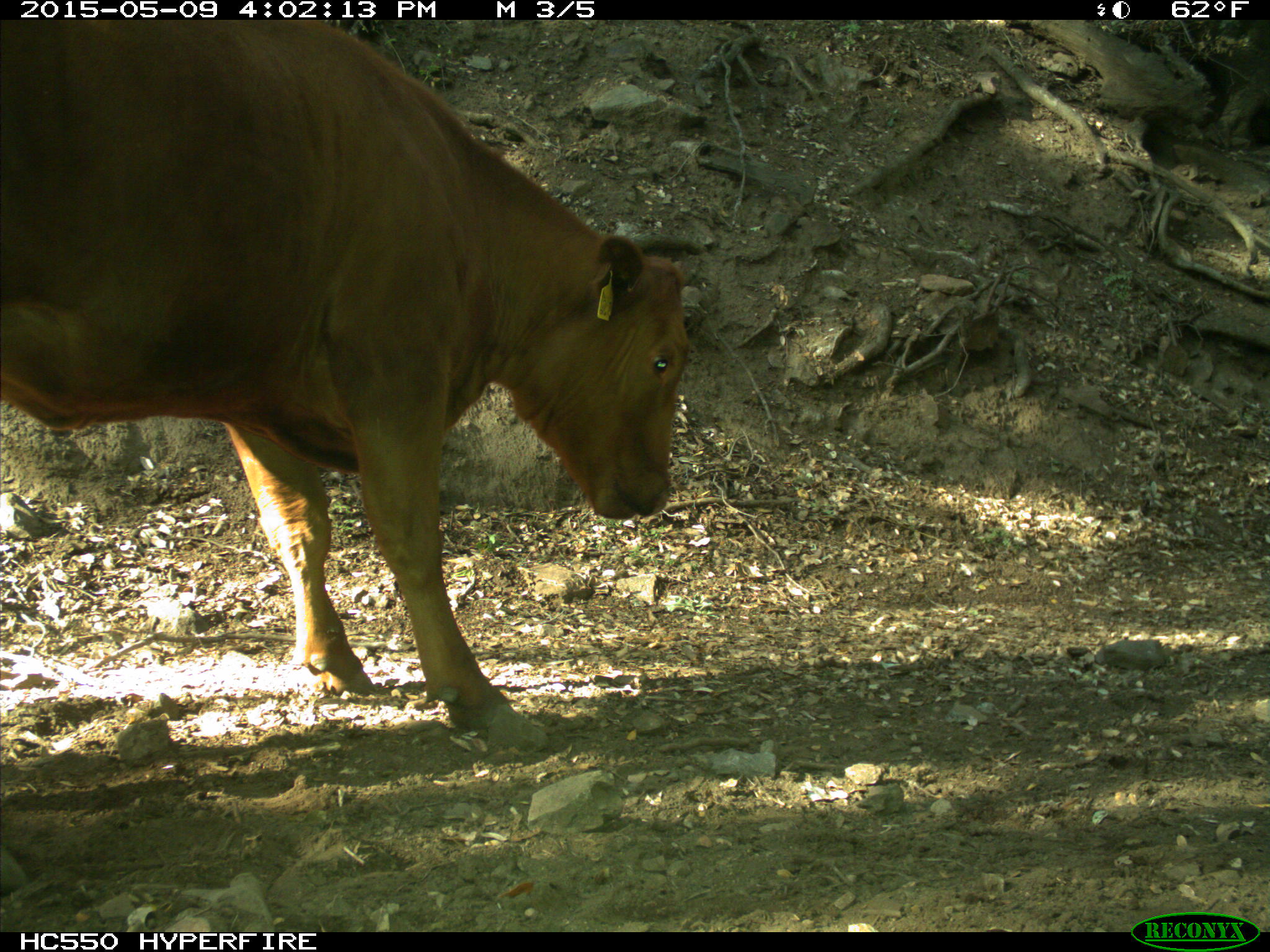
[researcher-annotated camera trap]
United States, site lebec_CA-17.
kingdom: Animalia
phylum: Chordata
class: Mammalia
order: Artiodactyla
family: Bovidae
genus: Bos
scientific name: Bos taurus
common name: domestic cow